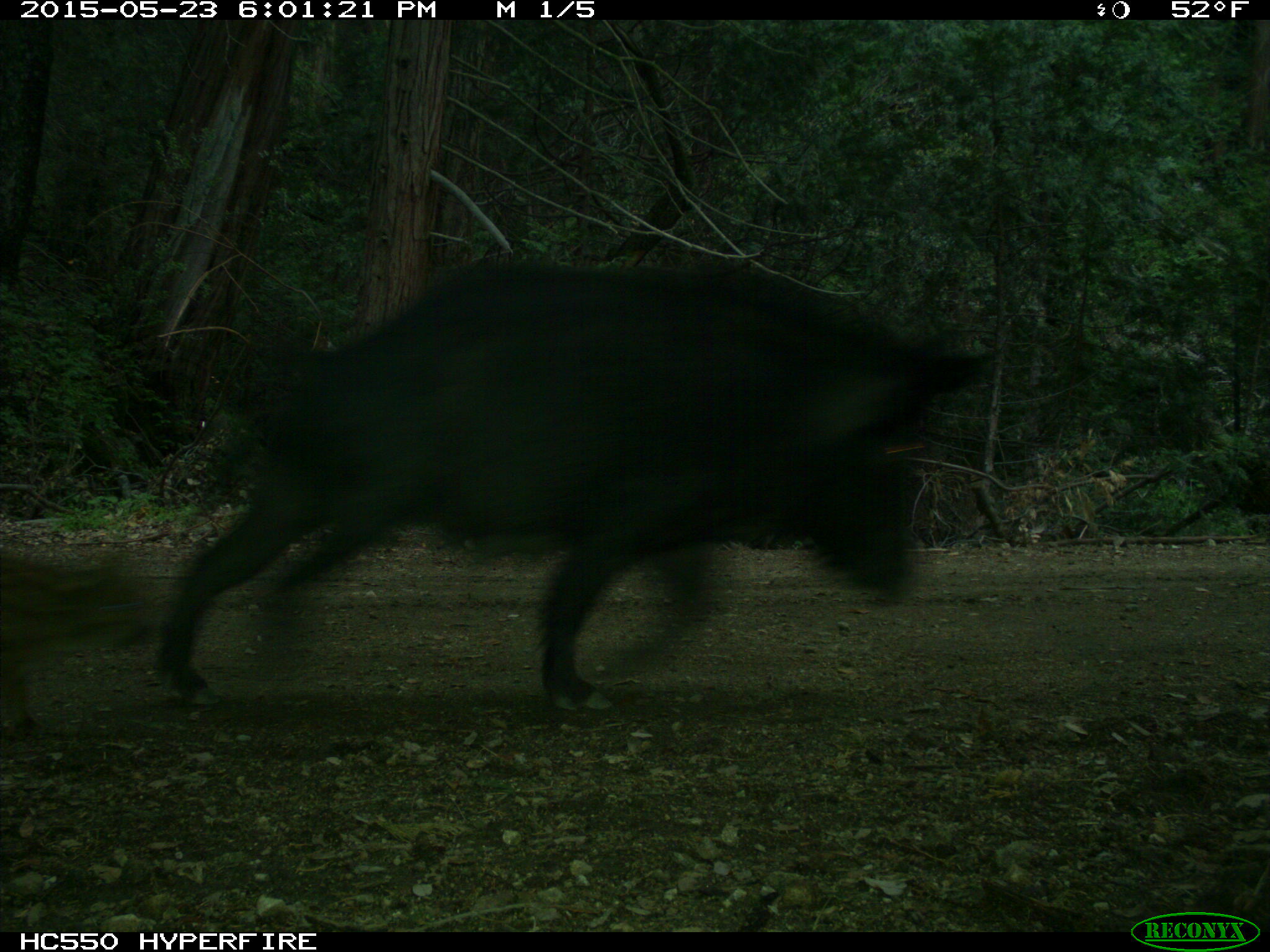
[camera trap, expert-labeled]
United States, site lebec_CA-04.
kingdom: Animalia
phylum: Chordata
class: Mammalia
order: Artiodactyla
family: Suidae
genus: Sus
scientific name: Sus scrofa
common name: wild boar